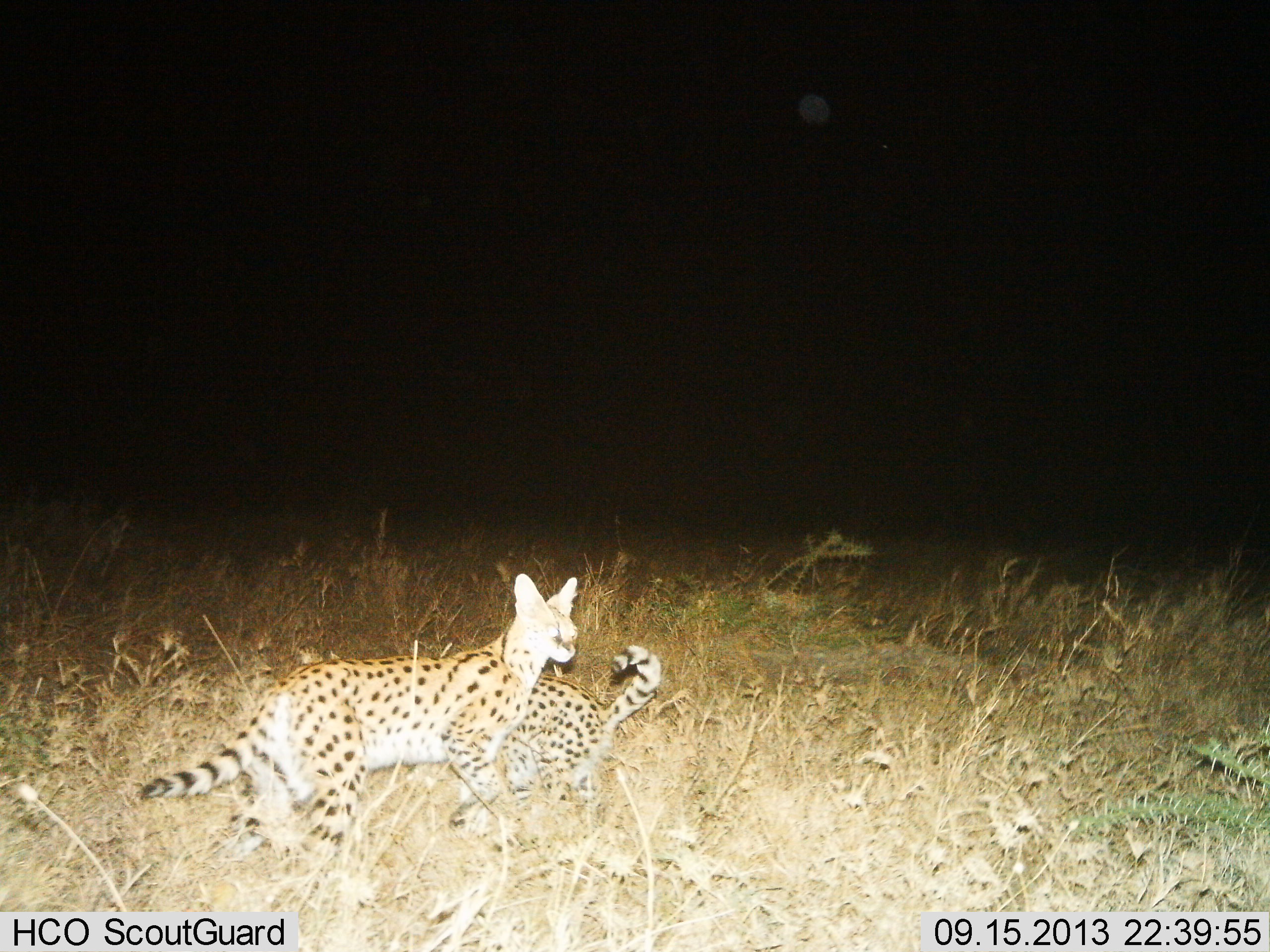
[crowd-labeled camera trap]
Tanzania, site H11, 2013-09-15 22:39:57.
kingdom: Animalia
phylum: Chordata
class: Mammalia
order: Carnivora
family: Felidae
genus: Leptailurus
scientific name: Leptailurus serval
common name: serval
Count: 2.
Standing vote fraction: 47%.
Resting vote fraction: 9%.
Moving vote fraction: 26%.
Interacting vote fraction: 41%.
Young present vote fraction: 29%.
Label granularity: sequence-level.